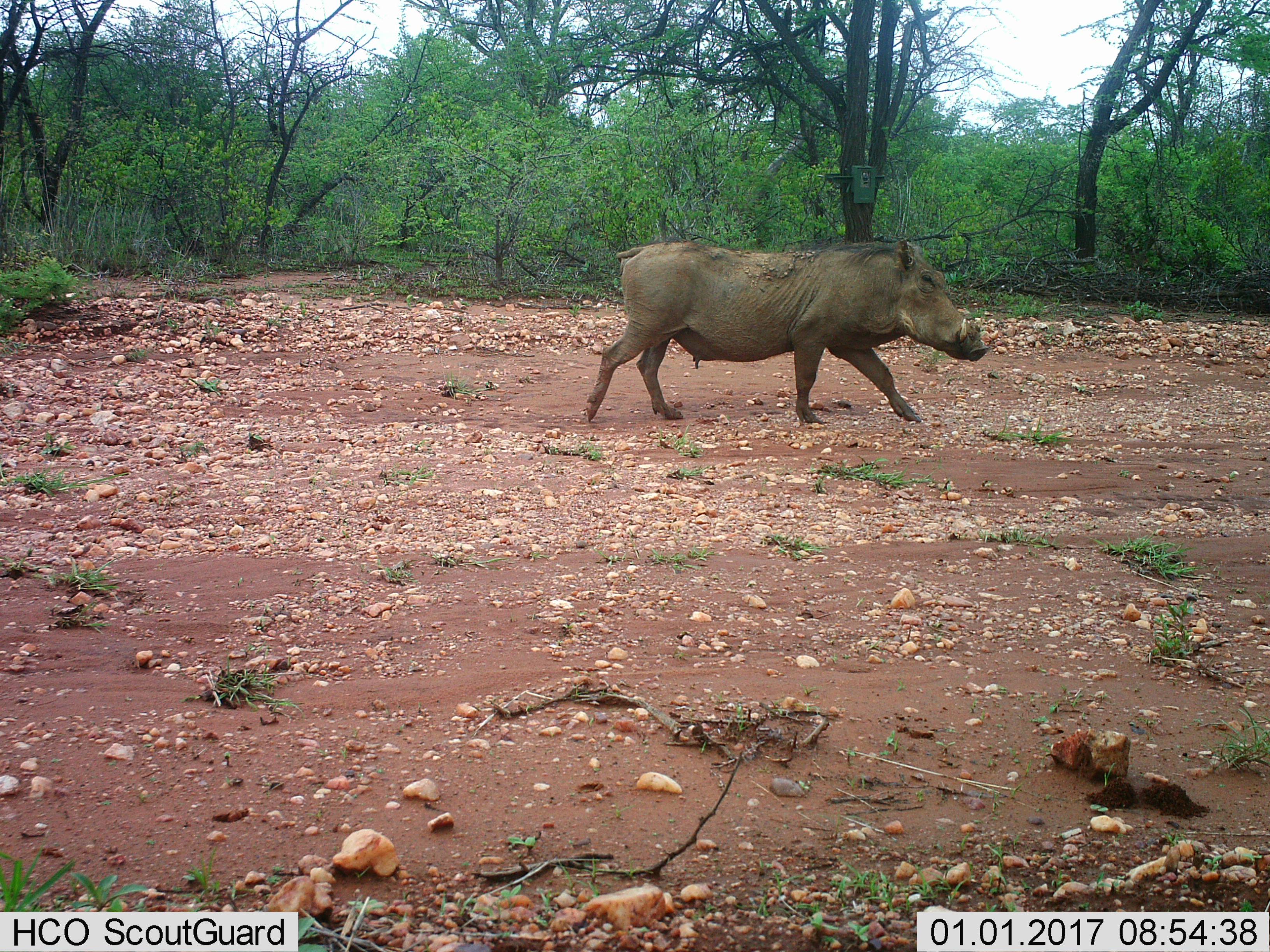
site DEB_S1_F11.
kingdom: Animalia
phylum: Chordata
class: Mammalia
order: Artiodactyla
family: Suidae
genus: Phacochoerus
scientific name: Phacochoerus africanus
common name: warthog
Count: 1.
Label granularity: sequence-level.